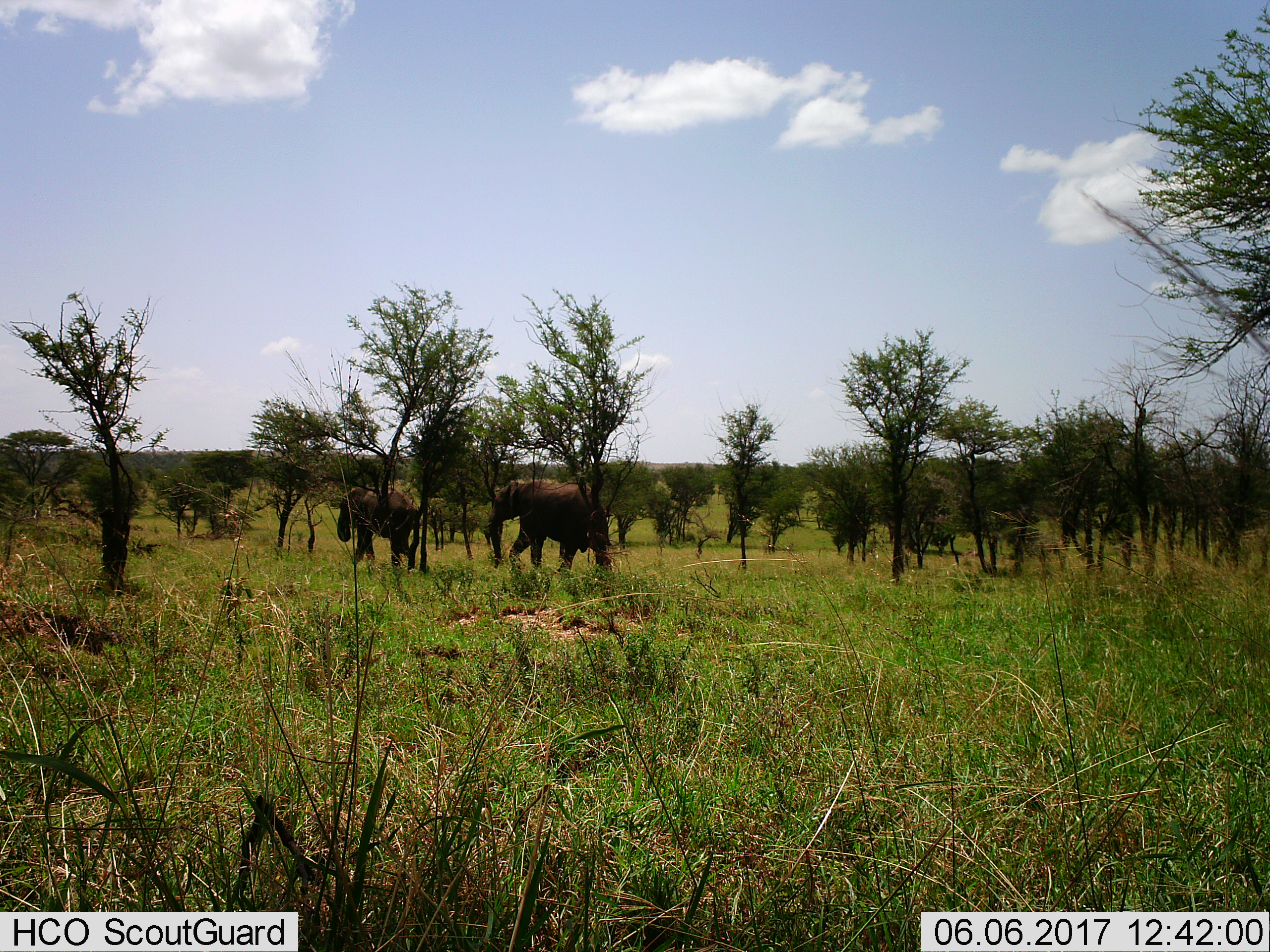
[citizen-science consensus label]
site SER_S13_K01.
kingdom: Animalia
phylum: Chordata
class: Mammalia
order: Proboscidea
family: Elephantidae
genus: Loxodonta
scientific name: Loxodonta africana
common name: african bush elephant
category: elephant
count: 2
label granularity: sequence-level